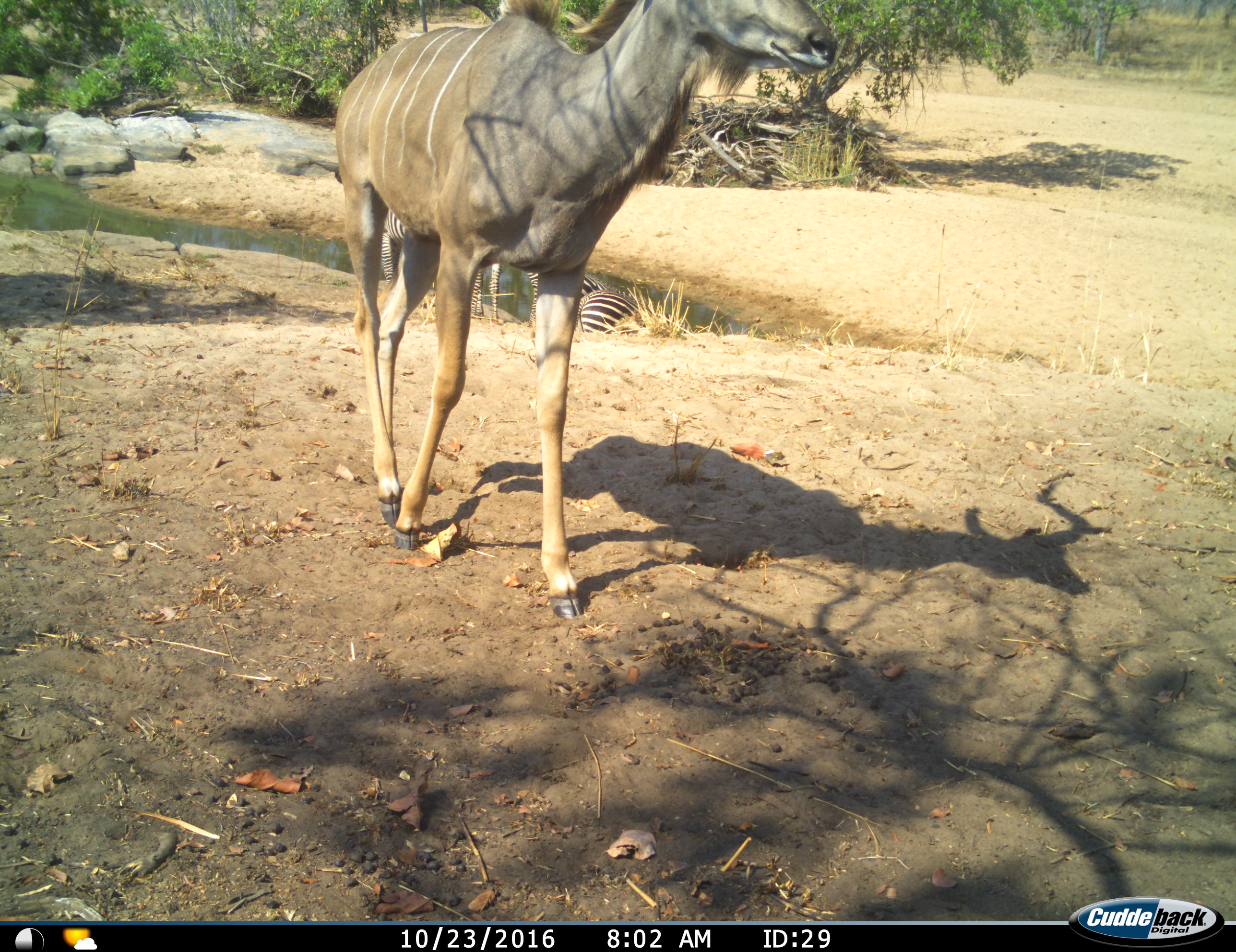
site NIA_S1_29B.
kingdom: Animalia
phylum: Chordata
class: Mammalia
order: Artiodactyla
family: Bovidae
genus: Tragelaphus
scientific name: Tragelaphus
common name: kudu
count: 1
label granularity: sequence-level